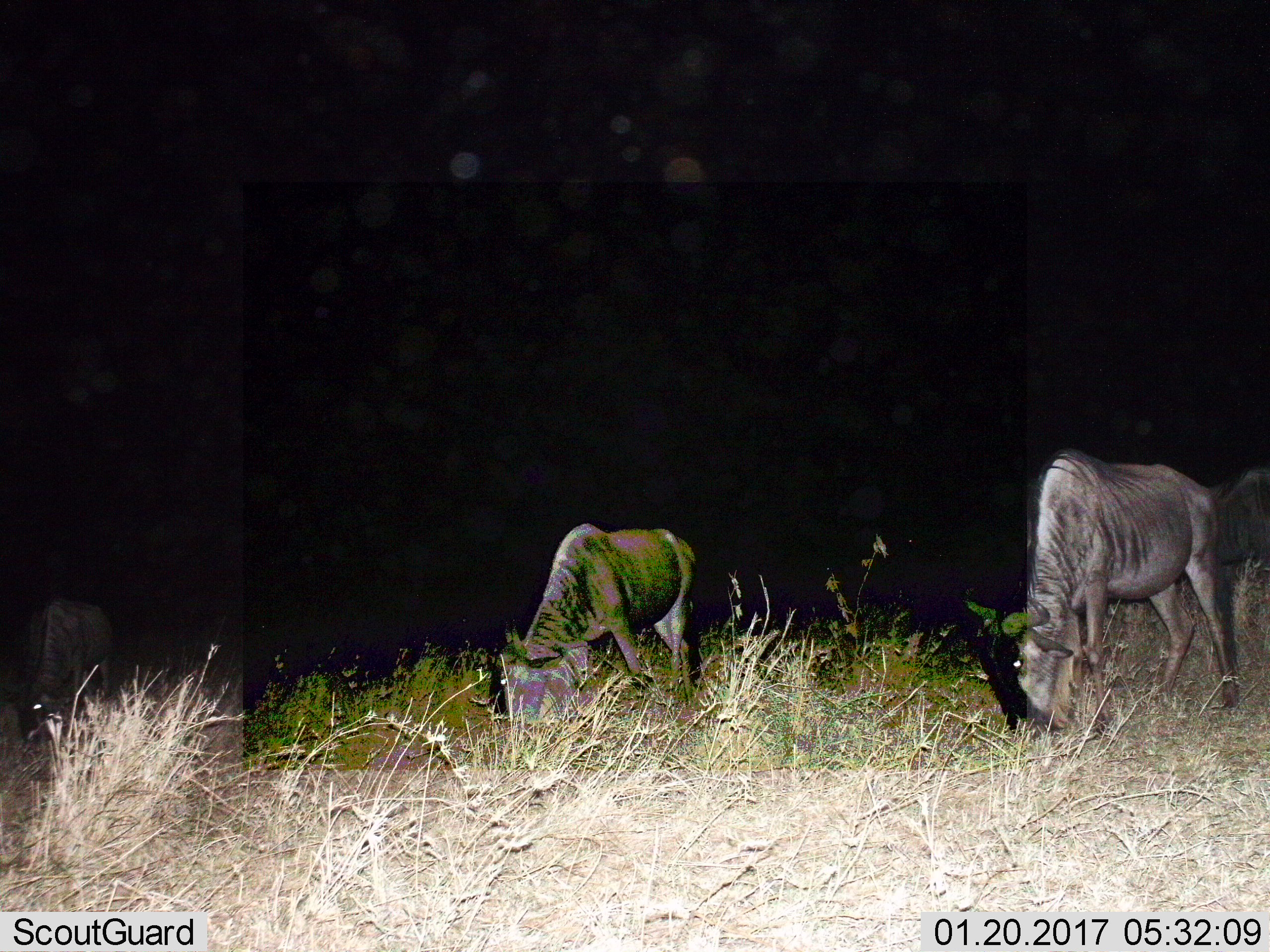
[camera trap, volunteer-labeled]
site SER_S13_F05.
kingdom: Animalia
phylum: Chordata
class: Mammalia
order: Artiodactyla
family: Bovidae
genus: Connochaetes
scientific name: Connochaetes taurinus taurinus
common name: blue wildebeest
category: wildebeestblue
Wildebeestblue (blue wildebeest) (Connochaetes taurinus taurinus), count 4. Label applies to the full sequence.